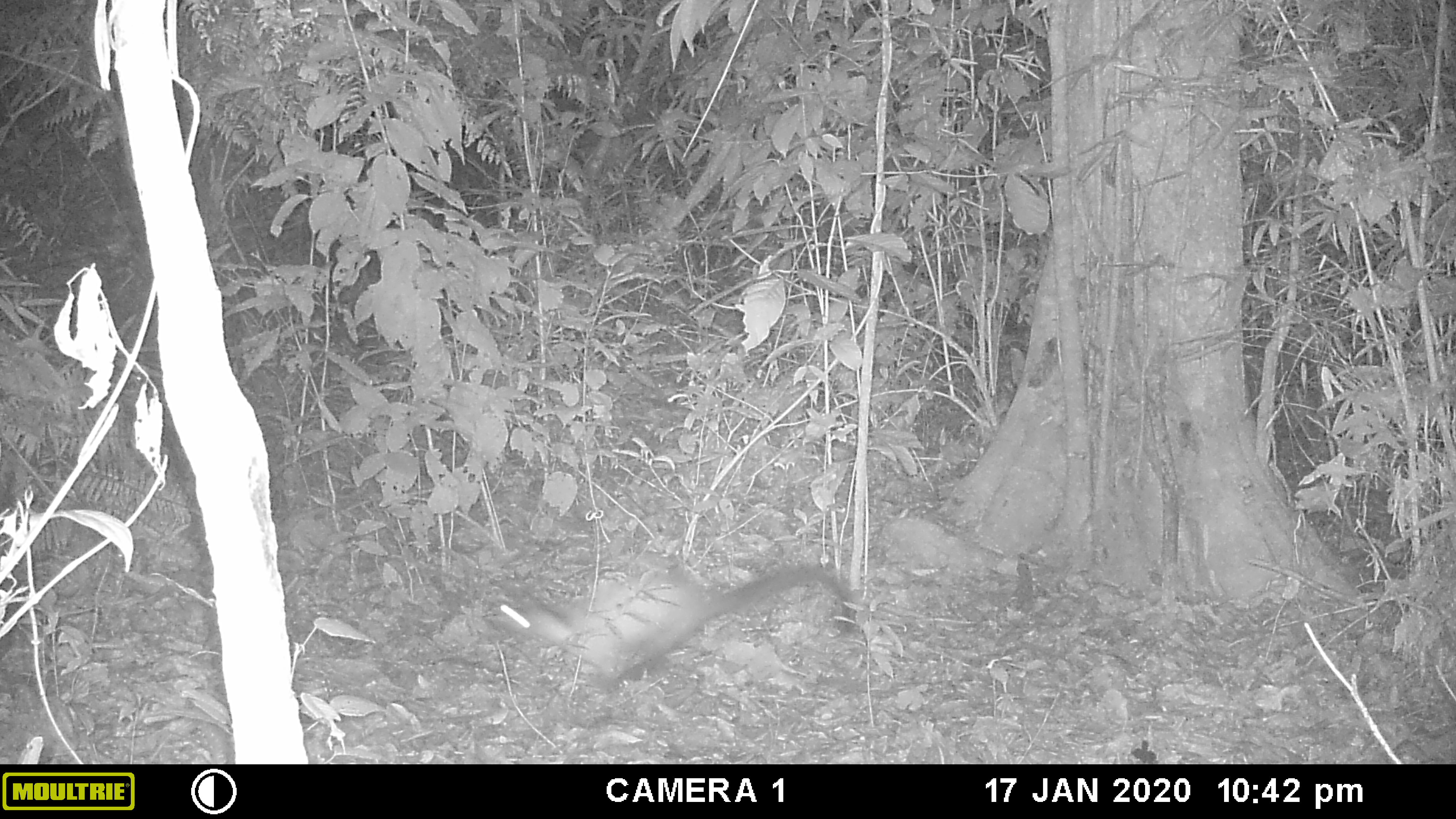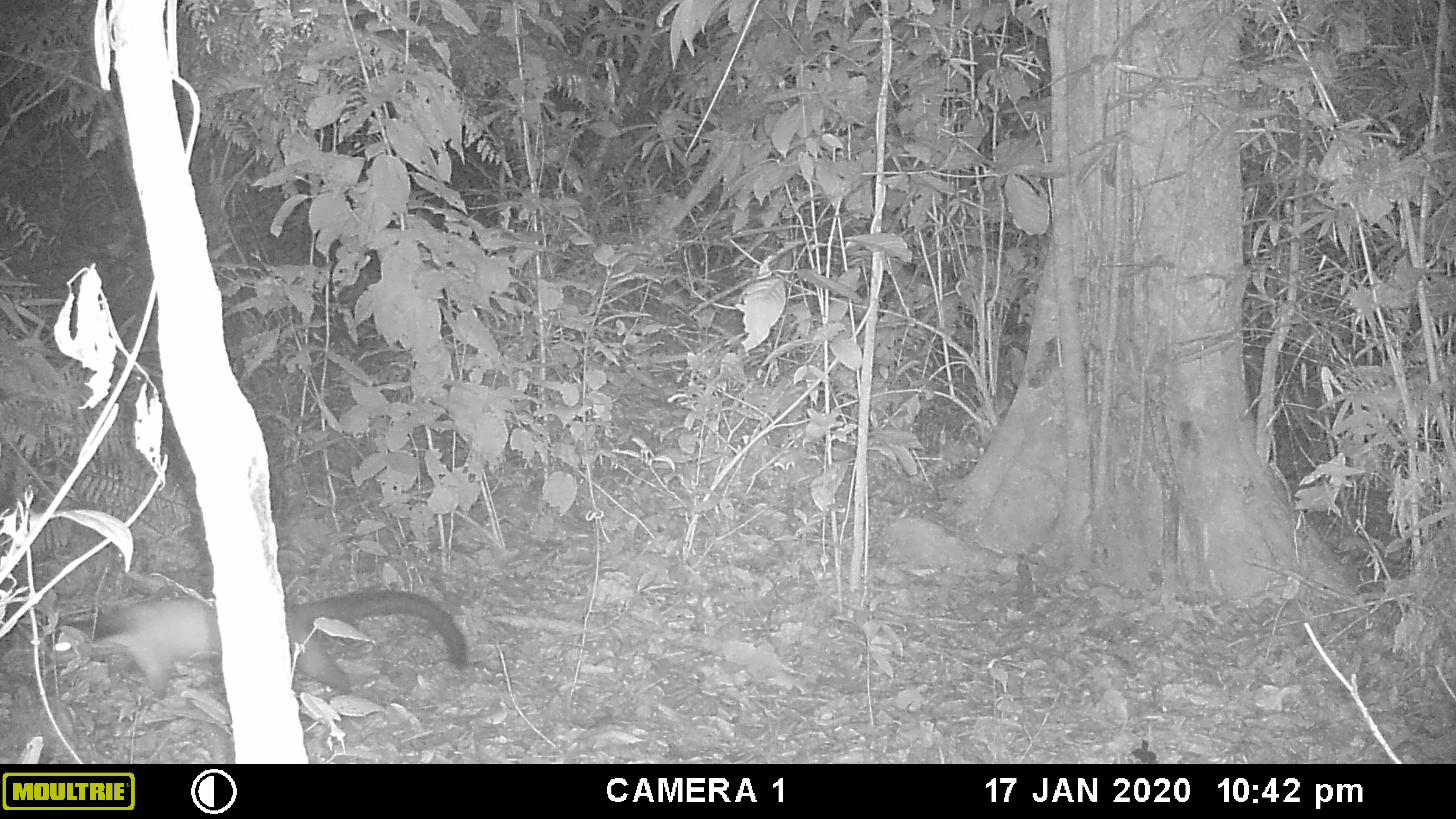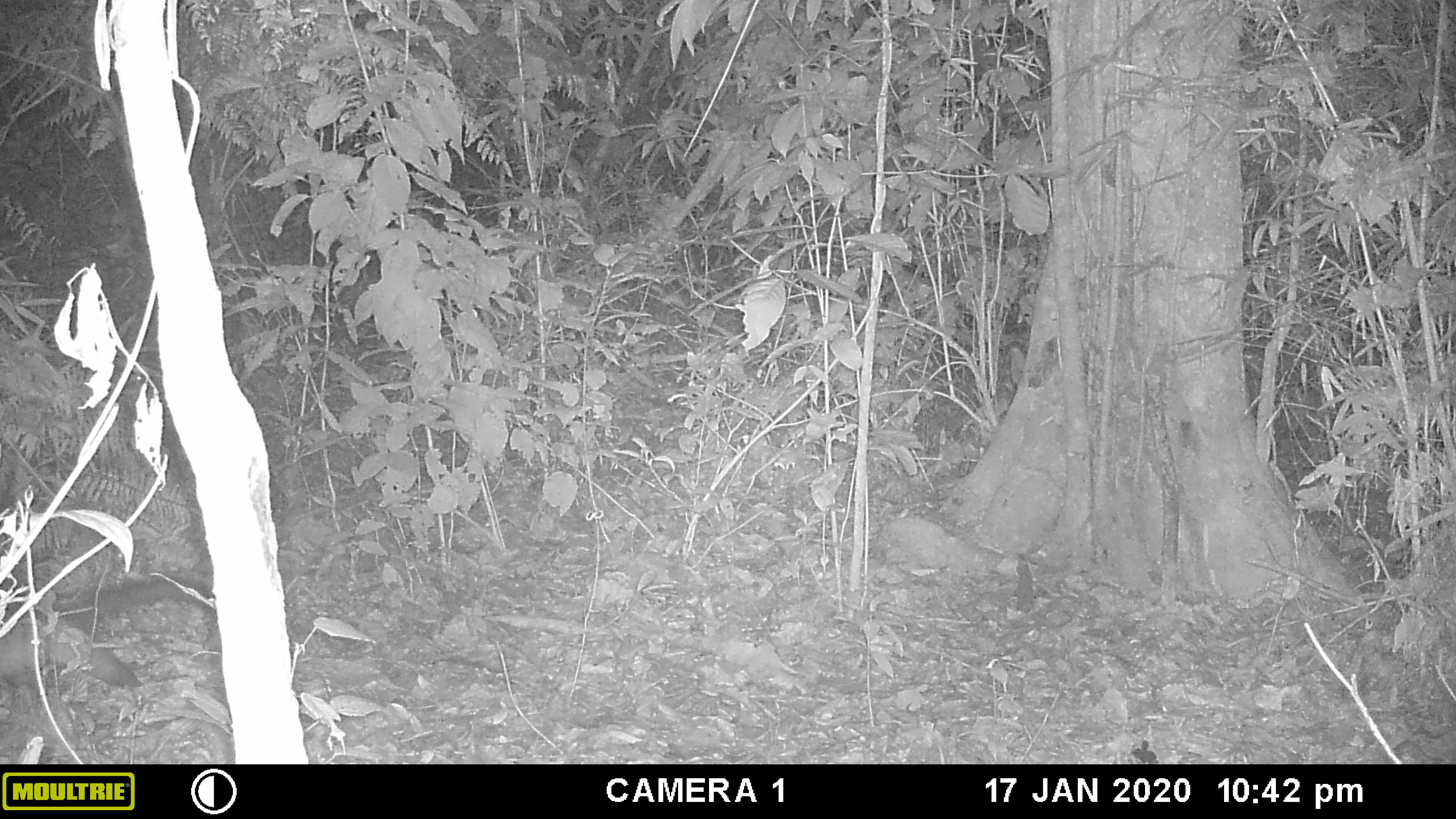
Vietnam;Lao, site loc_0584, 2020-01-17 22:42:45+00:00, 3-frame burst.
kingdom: Animalia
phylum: Chordata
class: Mammalia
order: Carnivora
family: Mustelidae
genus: Martes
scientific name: Martes flavigula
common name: yellow-throated marten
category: yellow throated marten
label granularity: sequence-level